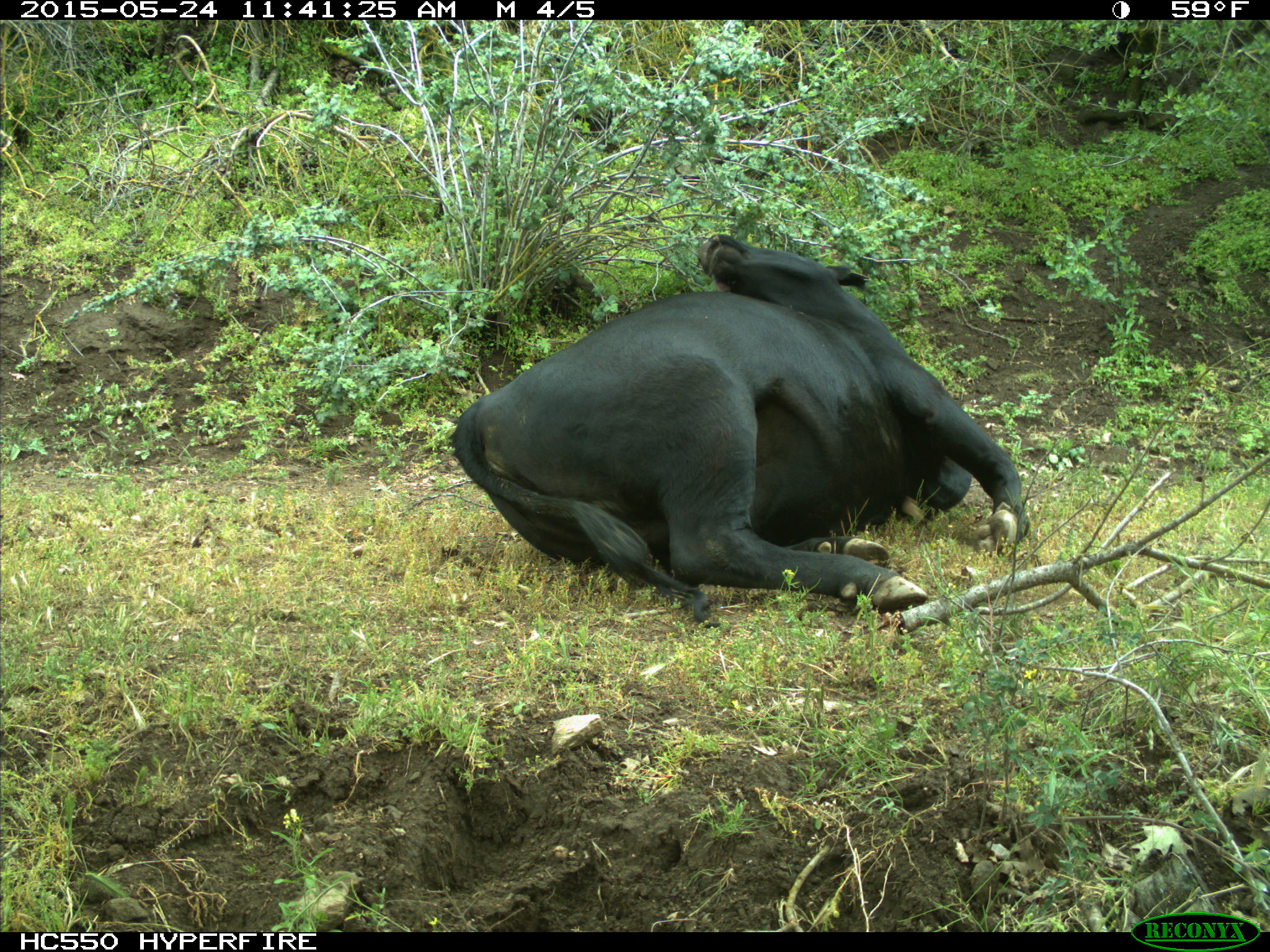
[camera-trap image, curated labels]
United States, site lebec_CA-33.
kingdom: Animalia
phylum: Chordata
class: Mammalia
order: Artiodactyla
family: Bovidae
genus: Bos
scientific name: Bos taurus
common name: domestic cow